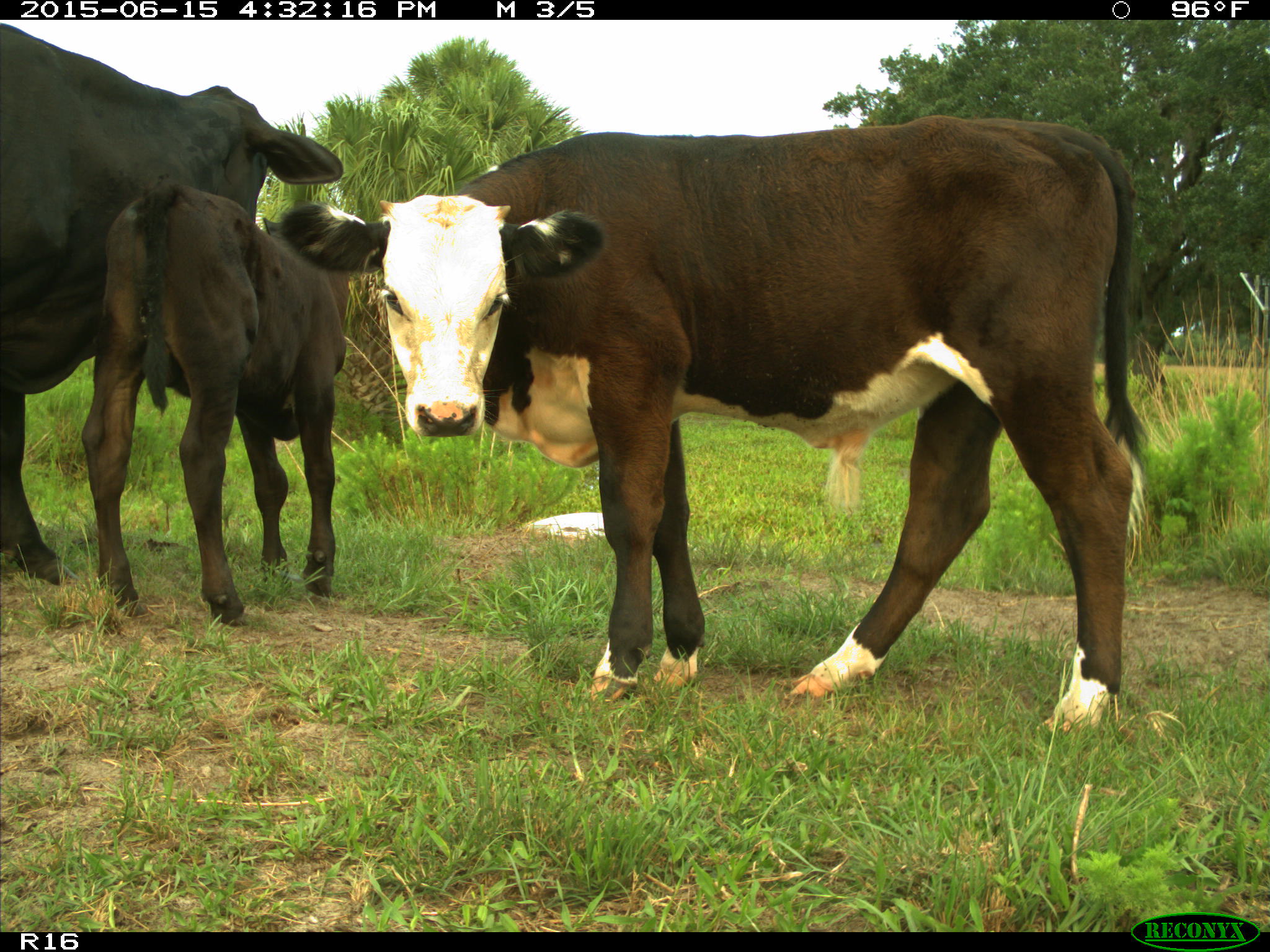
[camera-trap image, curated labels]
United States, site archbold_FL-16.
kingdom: Animalia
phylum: Chordata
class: Mammalia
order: Artiodactyla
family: Bovidae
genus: Bos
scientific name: Bos taurus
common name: domestic cow